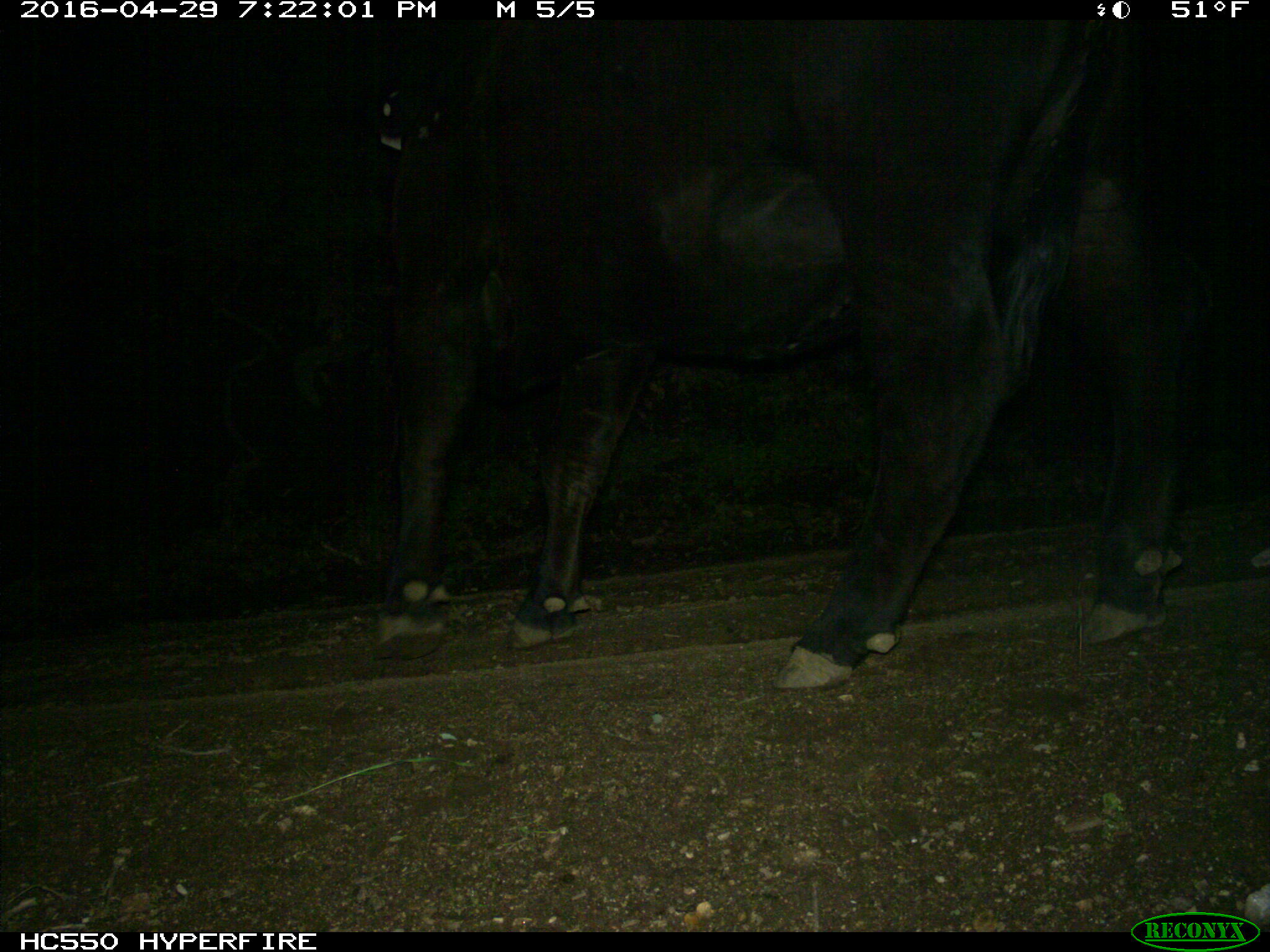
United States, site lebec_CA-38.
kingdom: Animalia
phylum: Chordata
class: Mammalia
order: Artiodactyla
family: Bovidae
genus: Bos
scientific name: Bos taurus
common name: domestic cow